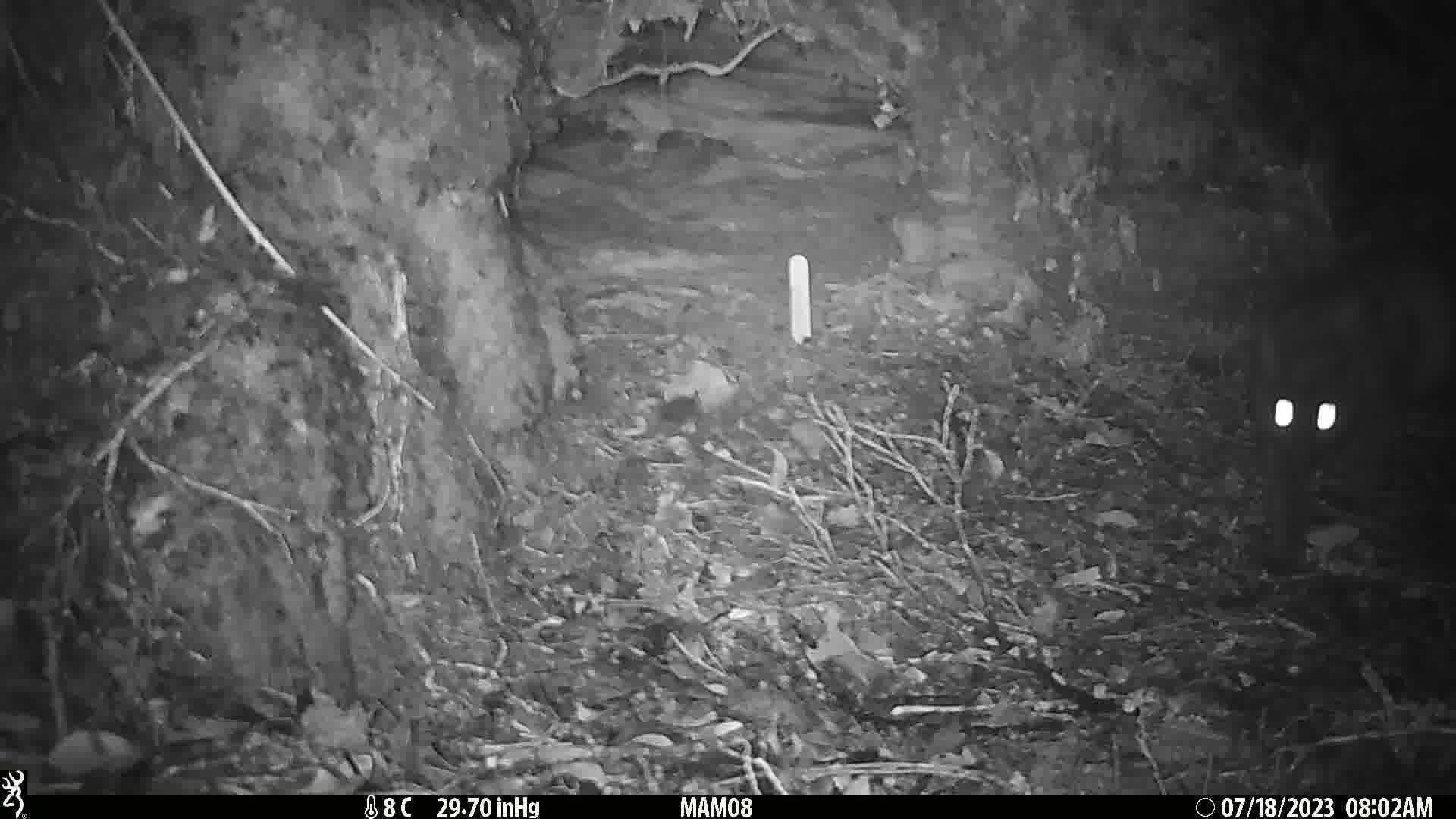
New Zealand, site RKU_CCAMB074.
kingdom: Animalia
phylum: Chordata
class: Mammalia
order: Carnivora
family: Felidae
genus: Felis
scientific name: Felis catus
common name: domestic cat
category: cat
Cat (domestic cat) (Felis catus).